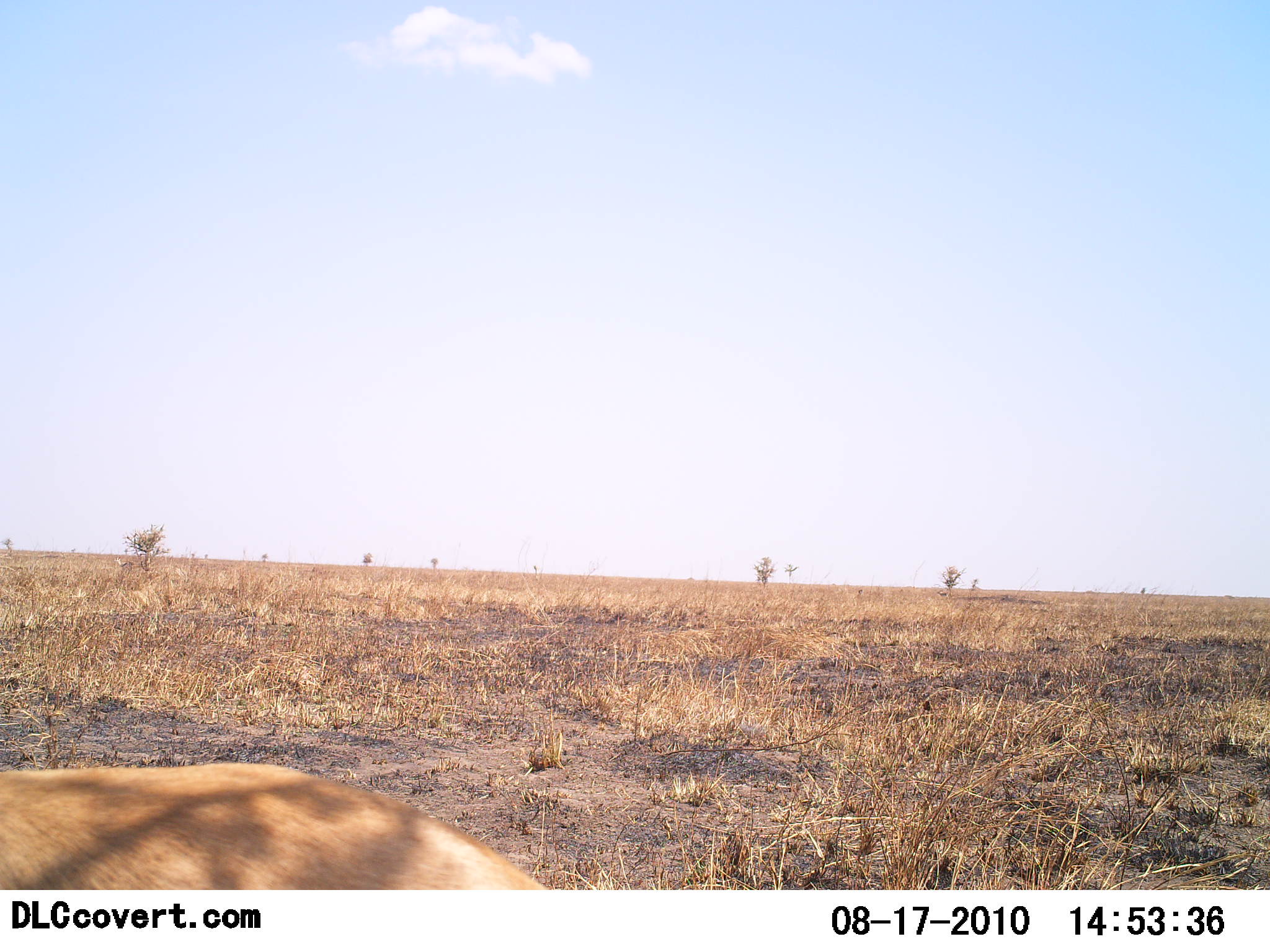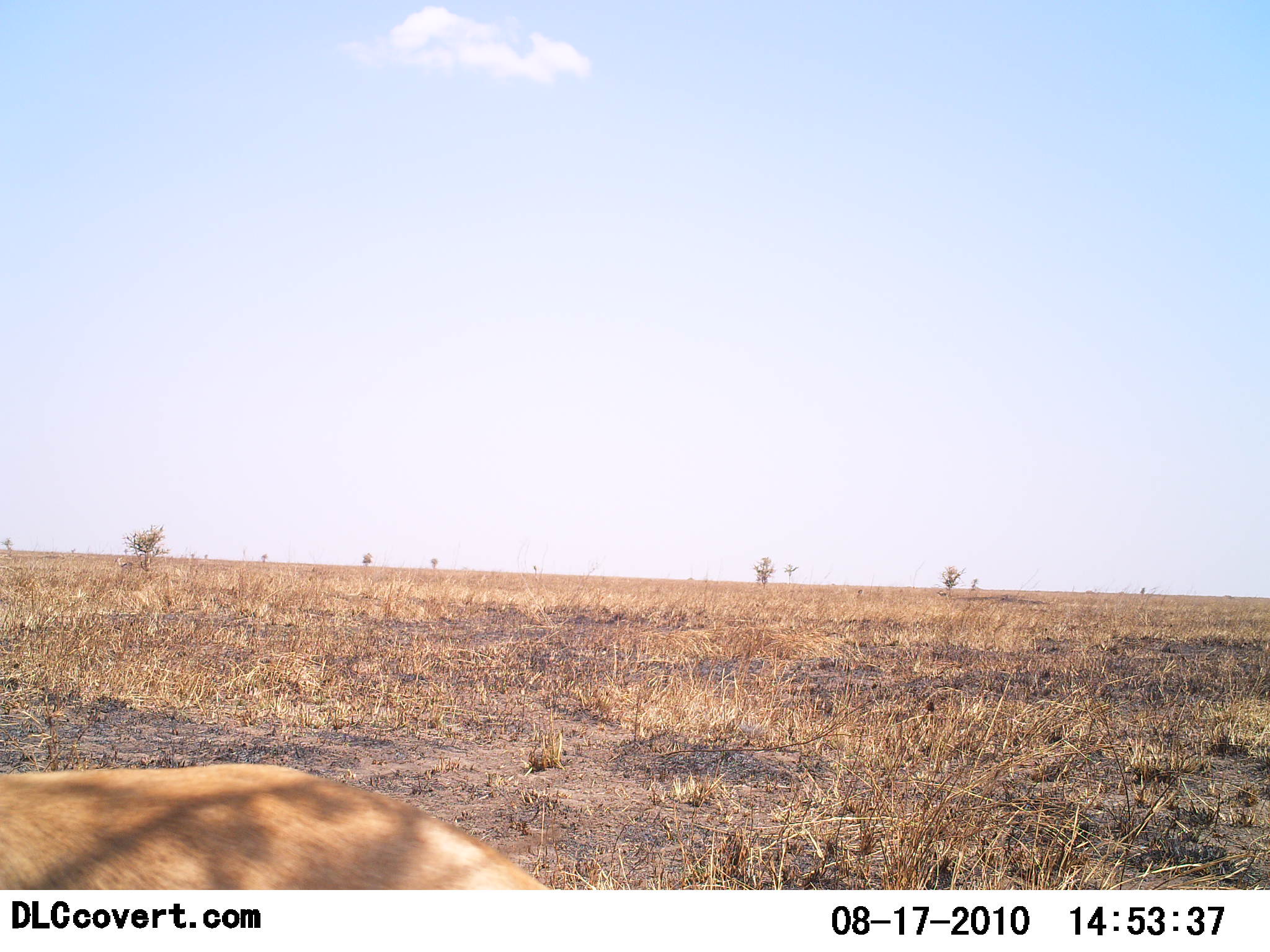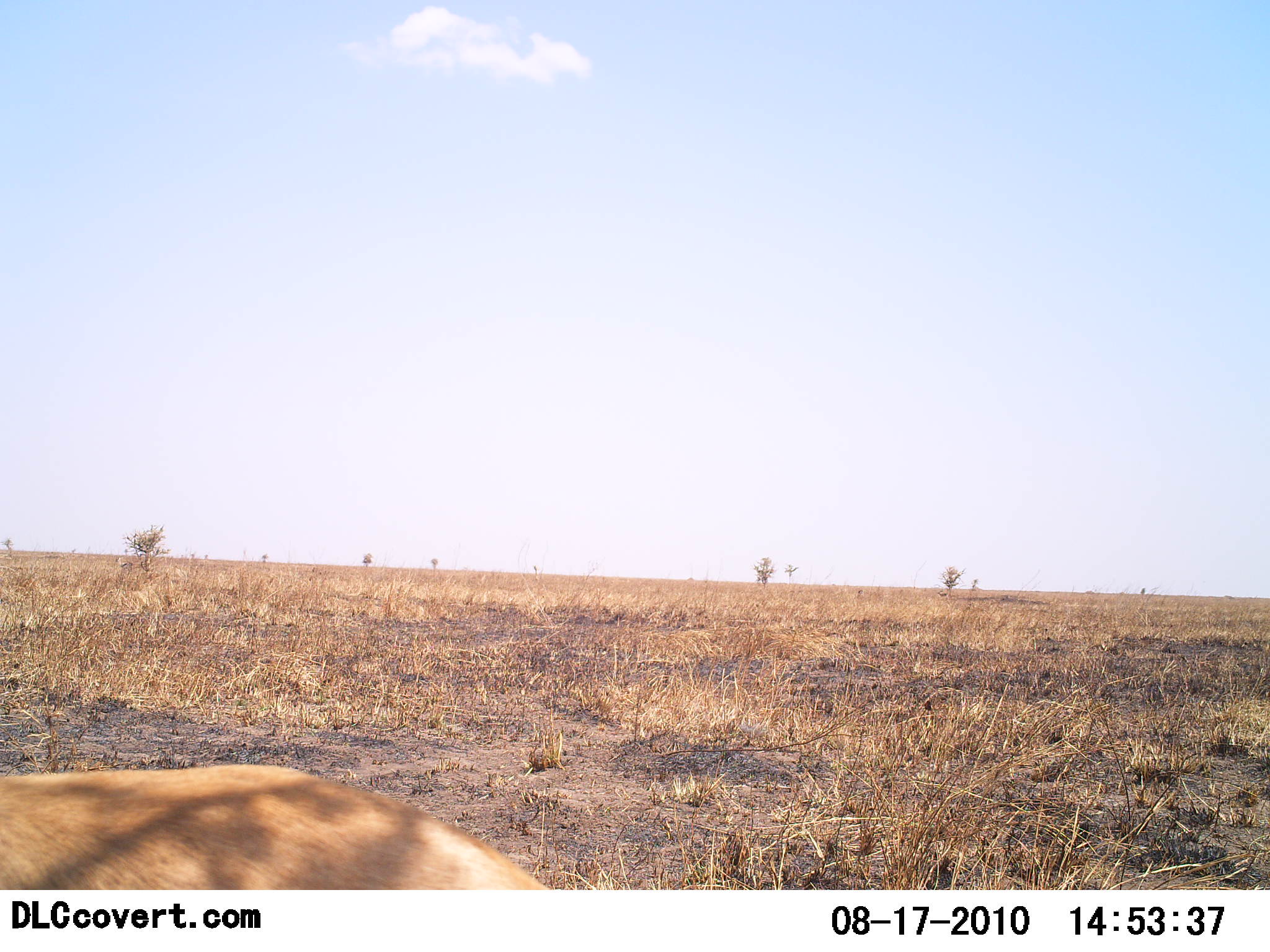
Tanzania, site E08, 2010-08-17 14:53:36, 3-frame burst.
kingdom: Animalia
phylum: Chordata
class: Mammalia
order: Carnivora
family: Felidae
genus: Panthera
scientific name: Panthera leo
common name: lion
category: lionfemale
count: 1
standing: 0%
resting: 100%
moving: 0%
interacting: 0%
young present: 0%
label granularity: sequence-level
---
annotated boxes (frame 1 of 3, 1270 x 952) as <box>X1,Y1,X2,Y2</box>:
animal: <box>0,766,553,890</box>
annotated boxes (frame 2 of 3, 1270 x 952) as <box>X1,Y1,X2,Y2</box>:
animal: <box>0,764,551,889</box>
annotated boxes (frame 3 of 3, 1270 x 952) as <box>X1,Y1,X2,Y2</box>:
animal: <box>0,764,547,888</box>